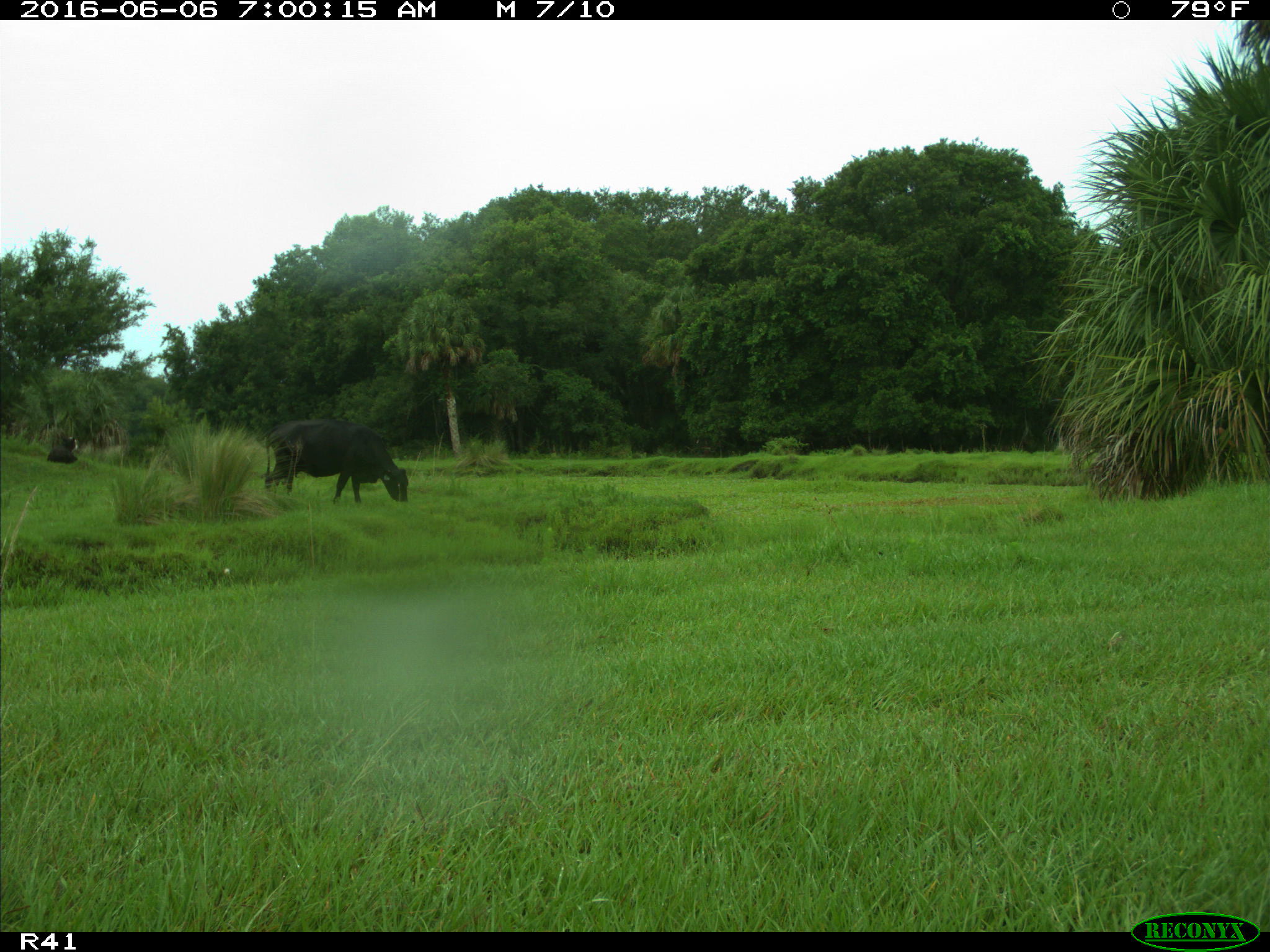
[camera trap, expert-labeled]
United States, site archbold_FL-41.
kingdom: Animalia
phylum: Chordata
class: Mammalia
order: Artiodactyla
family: Bovidae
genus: Bos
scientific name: Bos taurus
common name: domestic cow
Bos taurus (domestic cow).